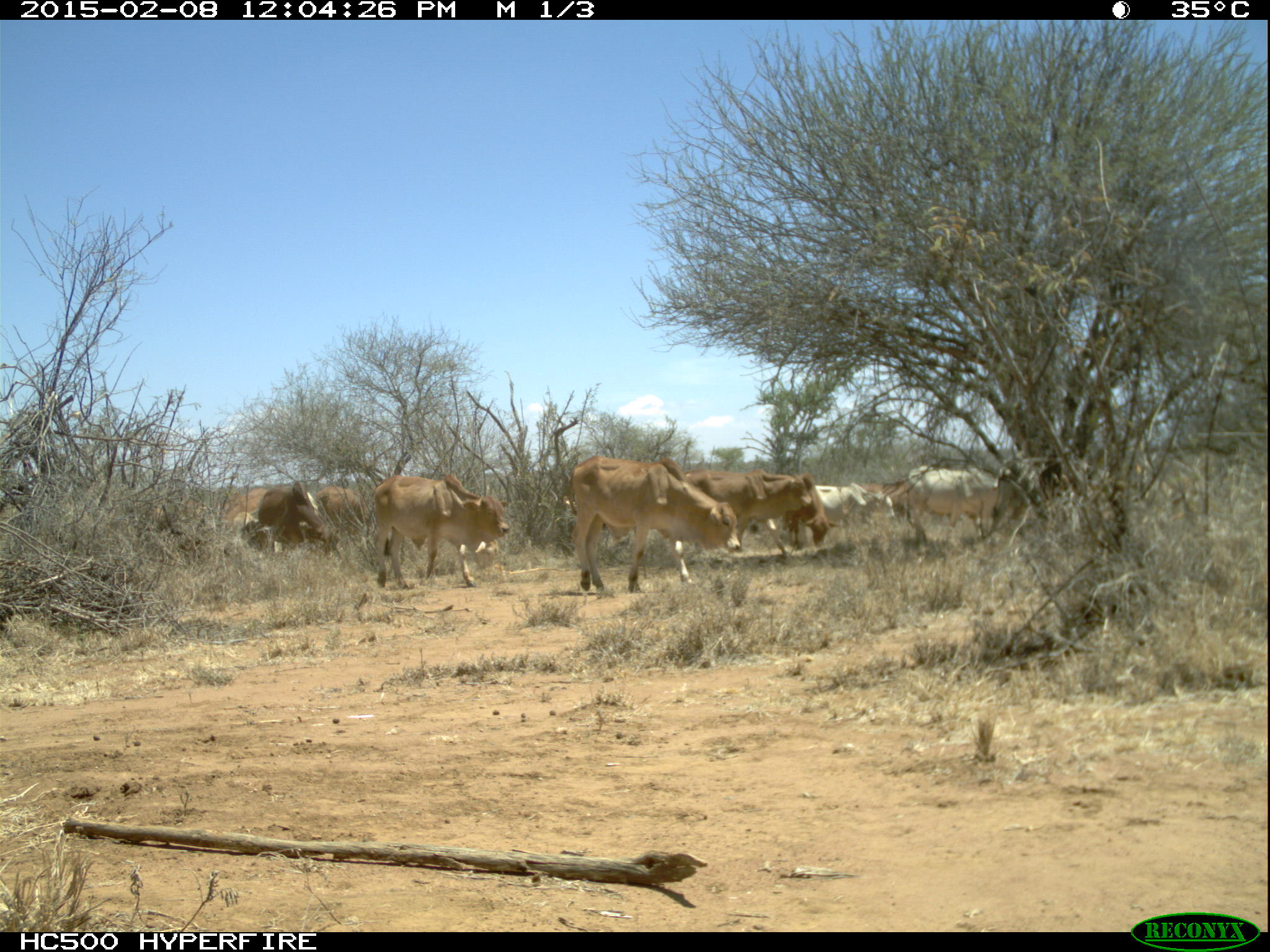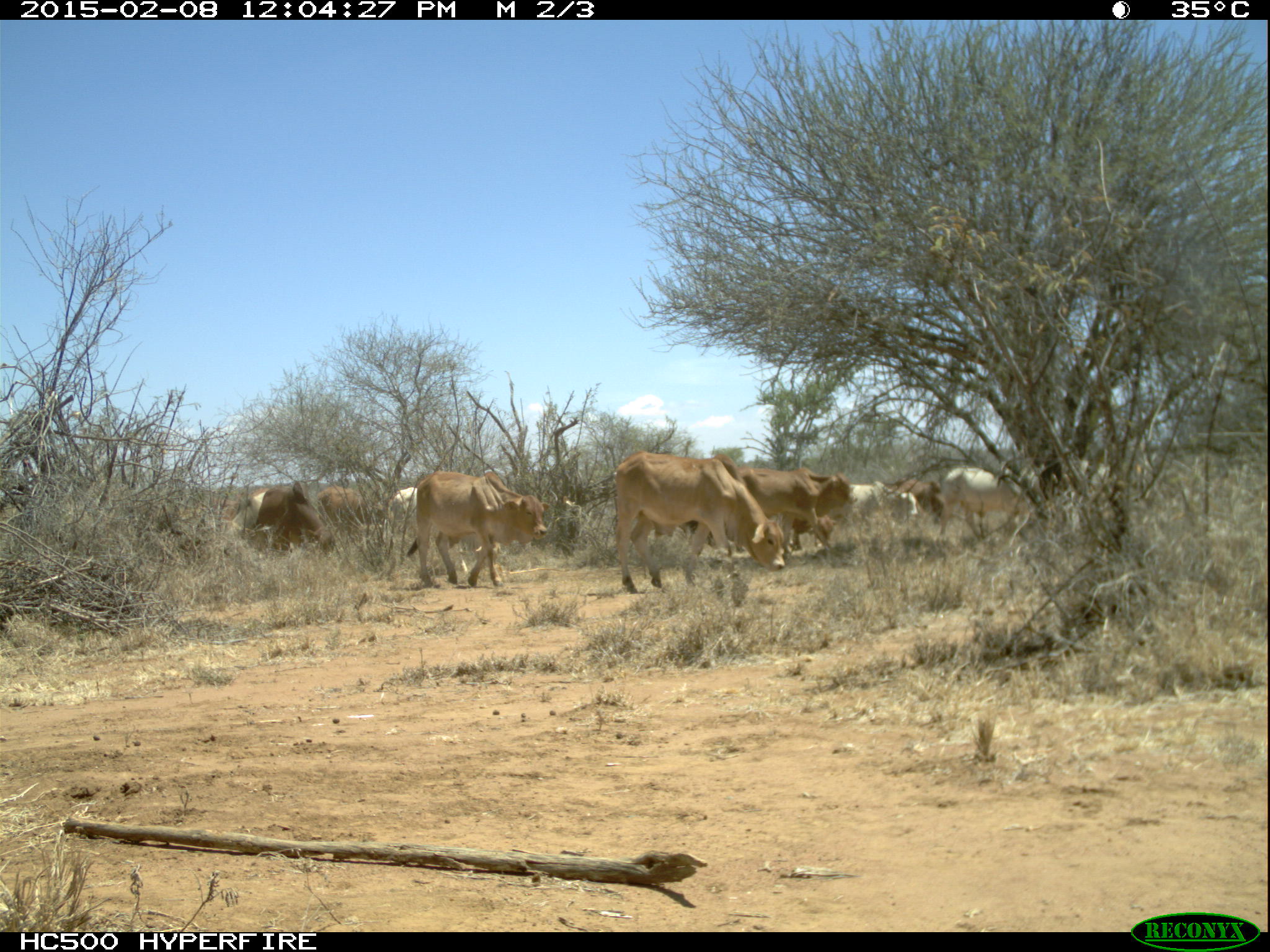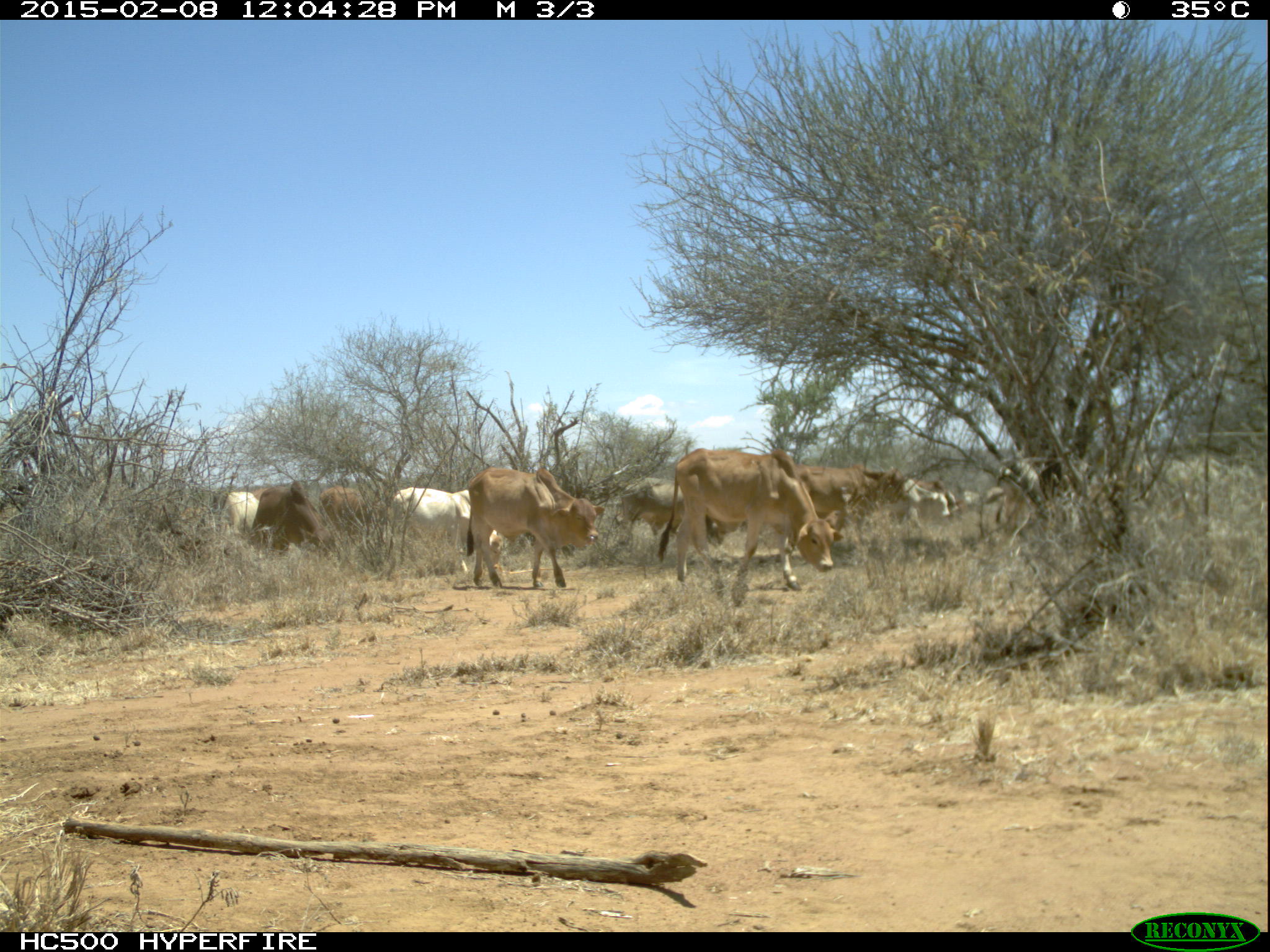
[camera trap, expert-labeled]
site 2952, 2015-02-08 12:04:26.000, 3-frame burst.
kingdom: Animalia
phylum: Chordata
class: Mammalia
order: Artiodactyla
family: Bovidae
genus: Bos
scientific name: Bos taurus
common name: domestic cattle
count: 12